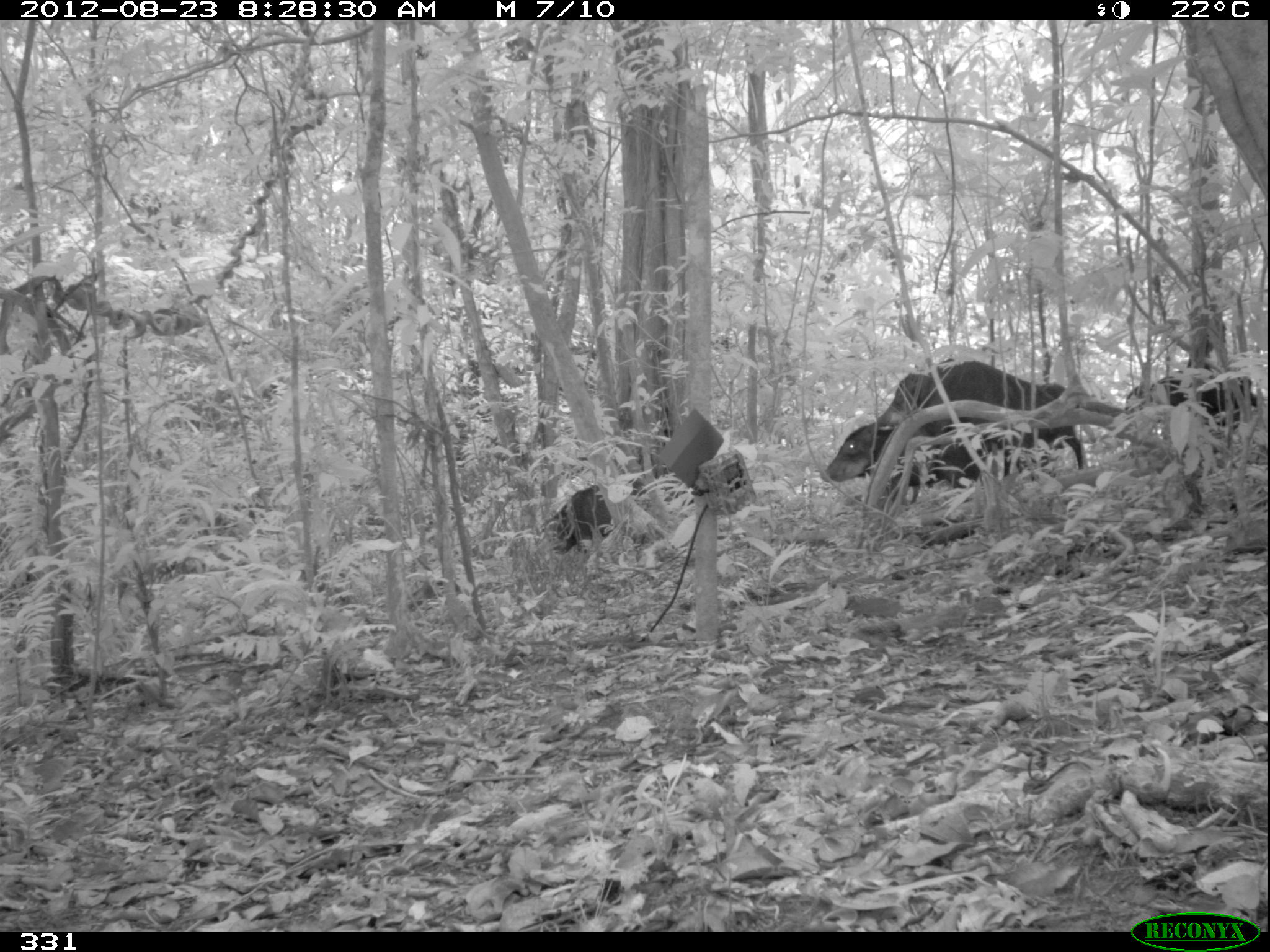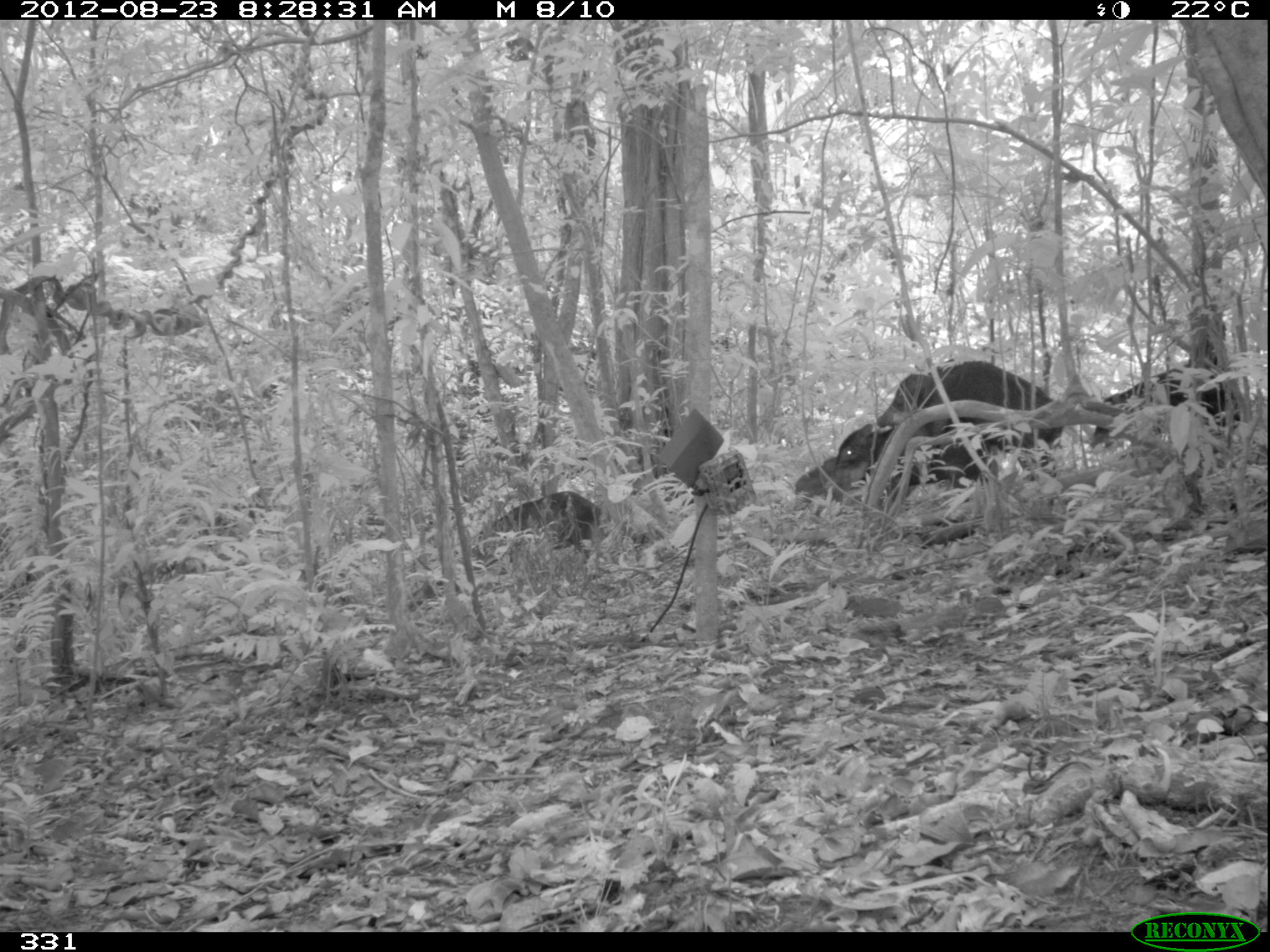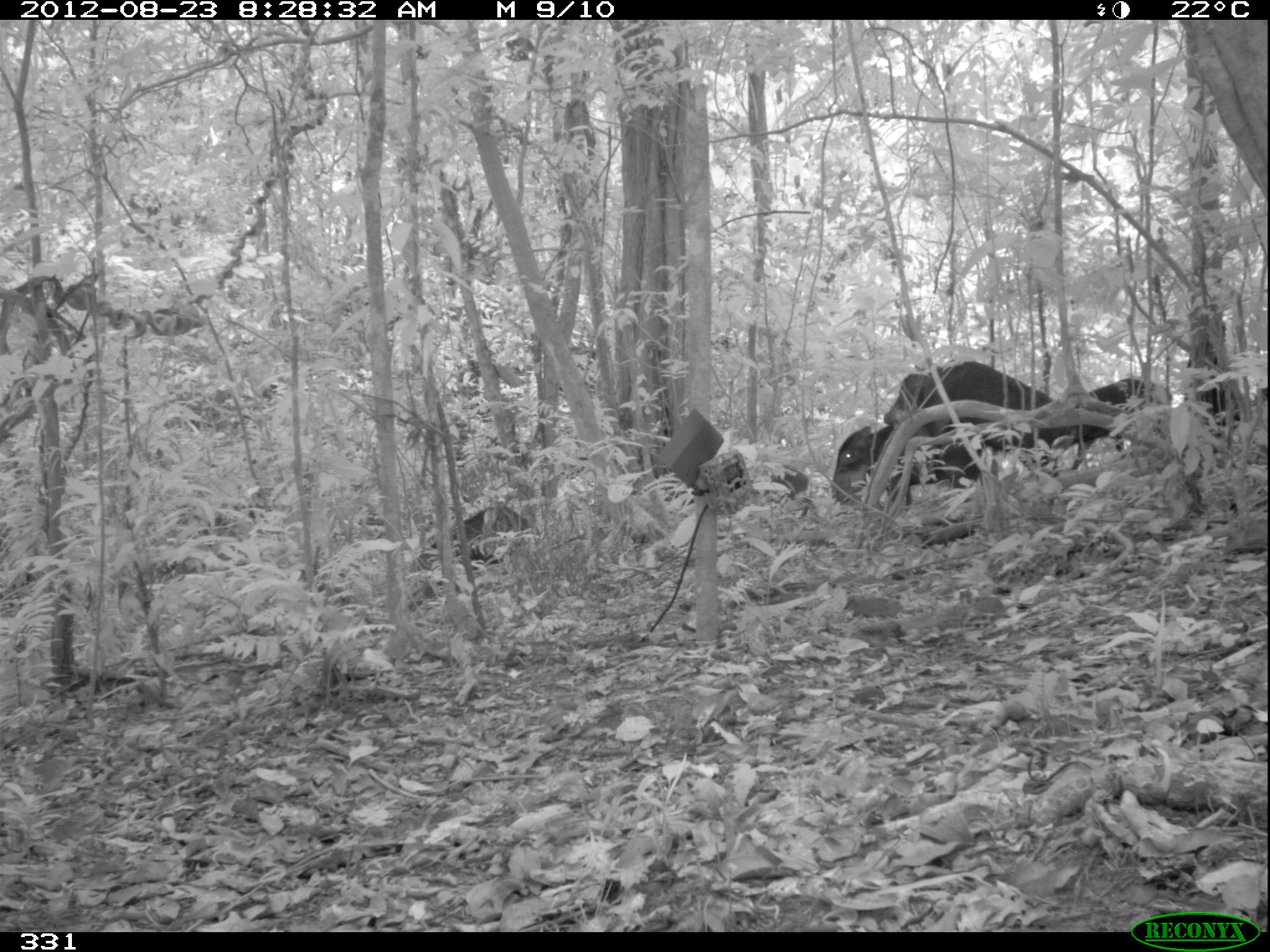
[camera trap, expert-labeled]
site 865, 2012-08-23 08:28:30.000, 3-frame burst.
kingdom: Animalia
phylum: Chordata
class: Mammalia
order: Artiodactyla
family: Tayassuidae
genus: Tayassu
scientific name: Tayassu pecari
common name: white-lipped peccary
Tayassu pecari (white-lipped peccary).